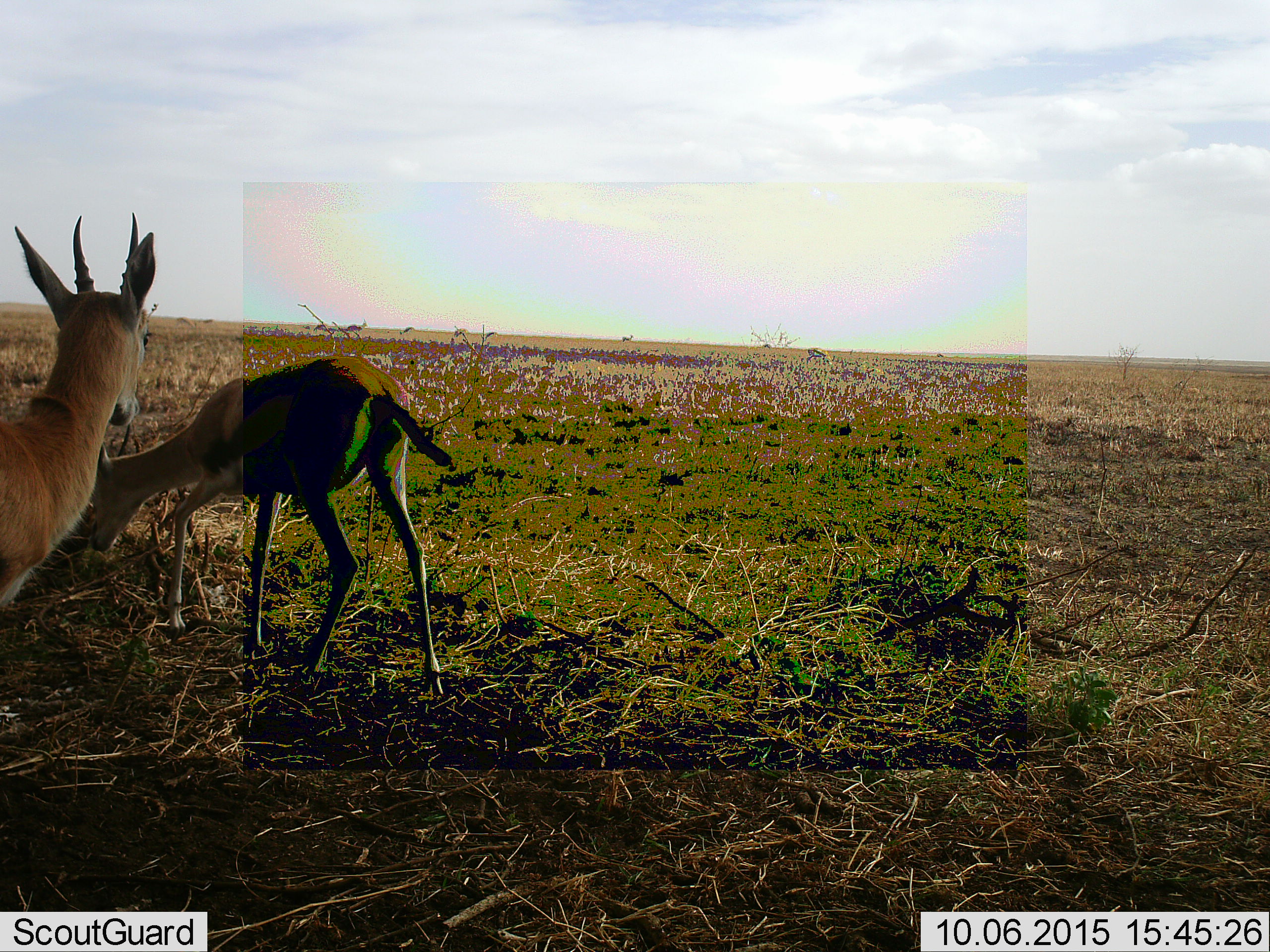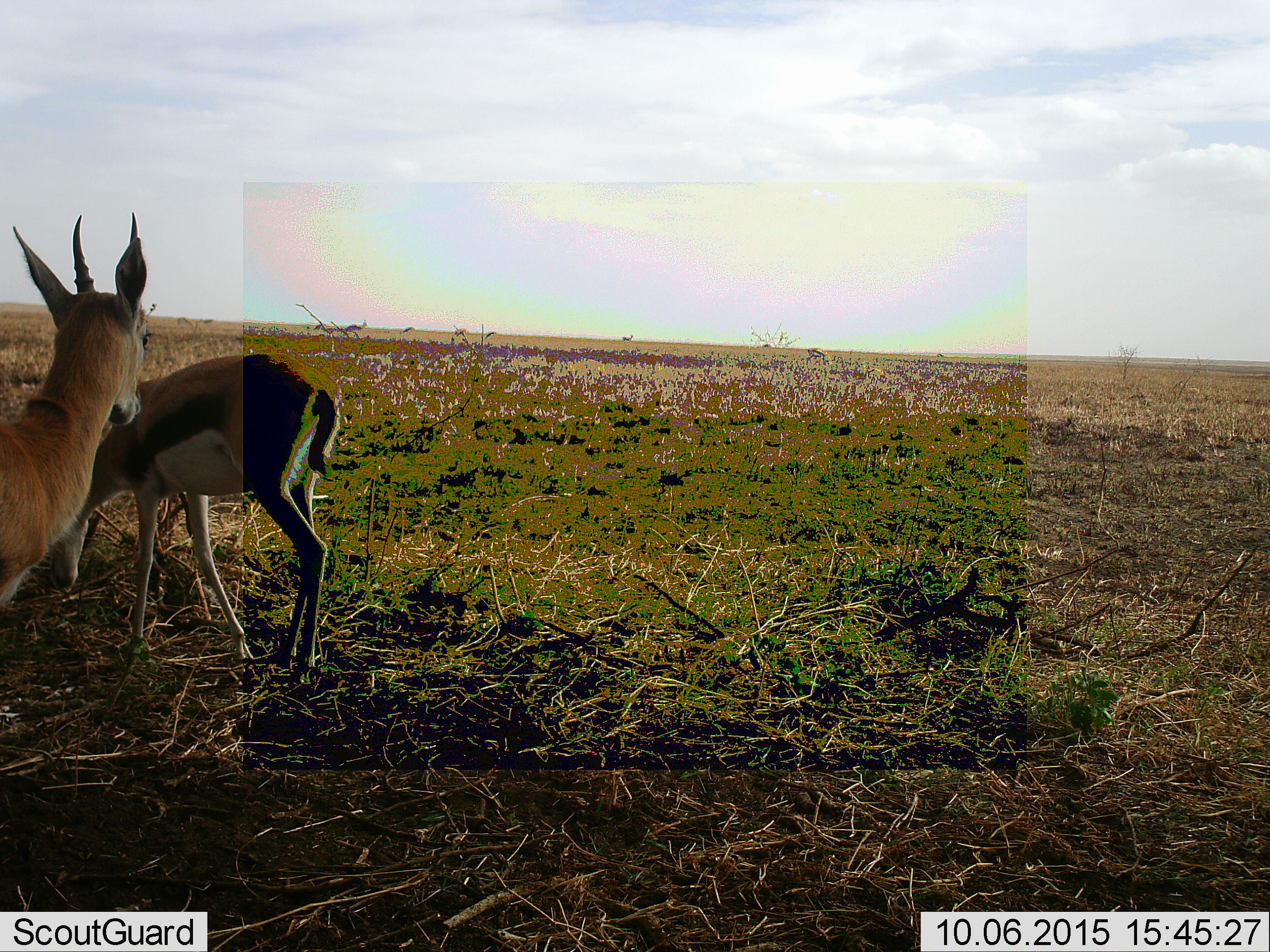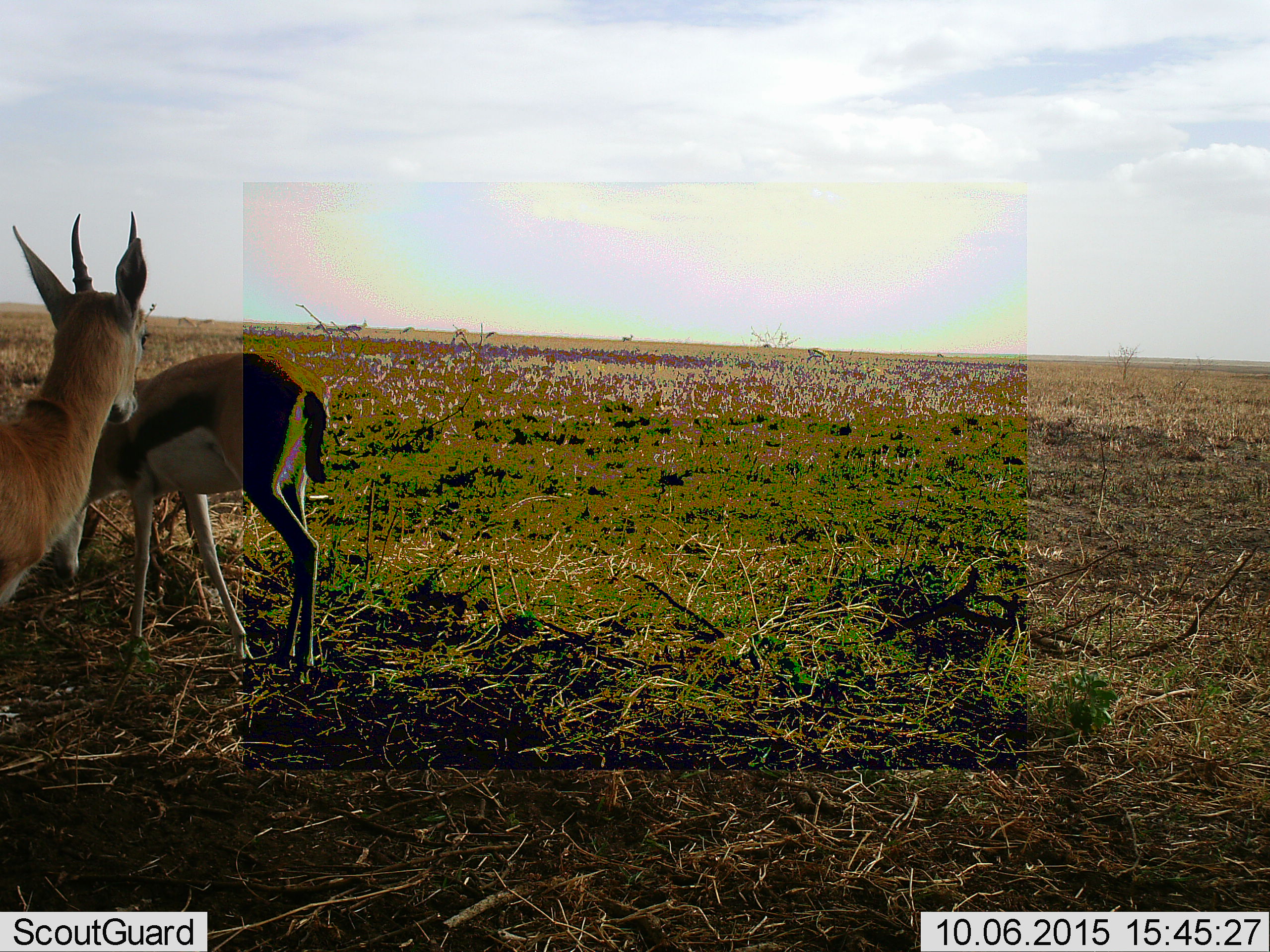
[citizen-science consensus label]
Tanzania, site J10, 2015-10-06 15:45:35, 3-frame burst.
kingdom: Animalia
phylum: Chordata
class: Mammalia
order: Artiodactyla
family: Bovidae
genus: Eudorcas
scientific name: Eudorcas thomsonii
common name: thomson's gazelle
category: gazellethomsons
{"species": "gazellethomsons (thomson's gazelle) (Eudorcas thomsonii)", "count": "2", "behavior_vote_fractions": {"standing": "89%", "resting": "0%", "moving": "56%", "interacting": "0%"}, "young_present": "22%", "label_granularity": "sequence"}